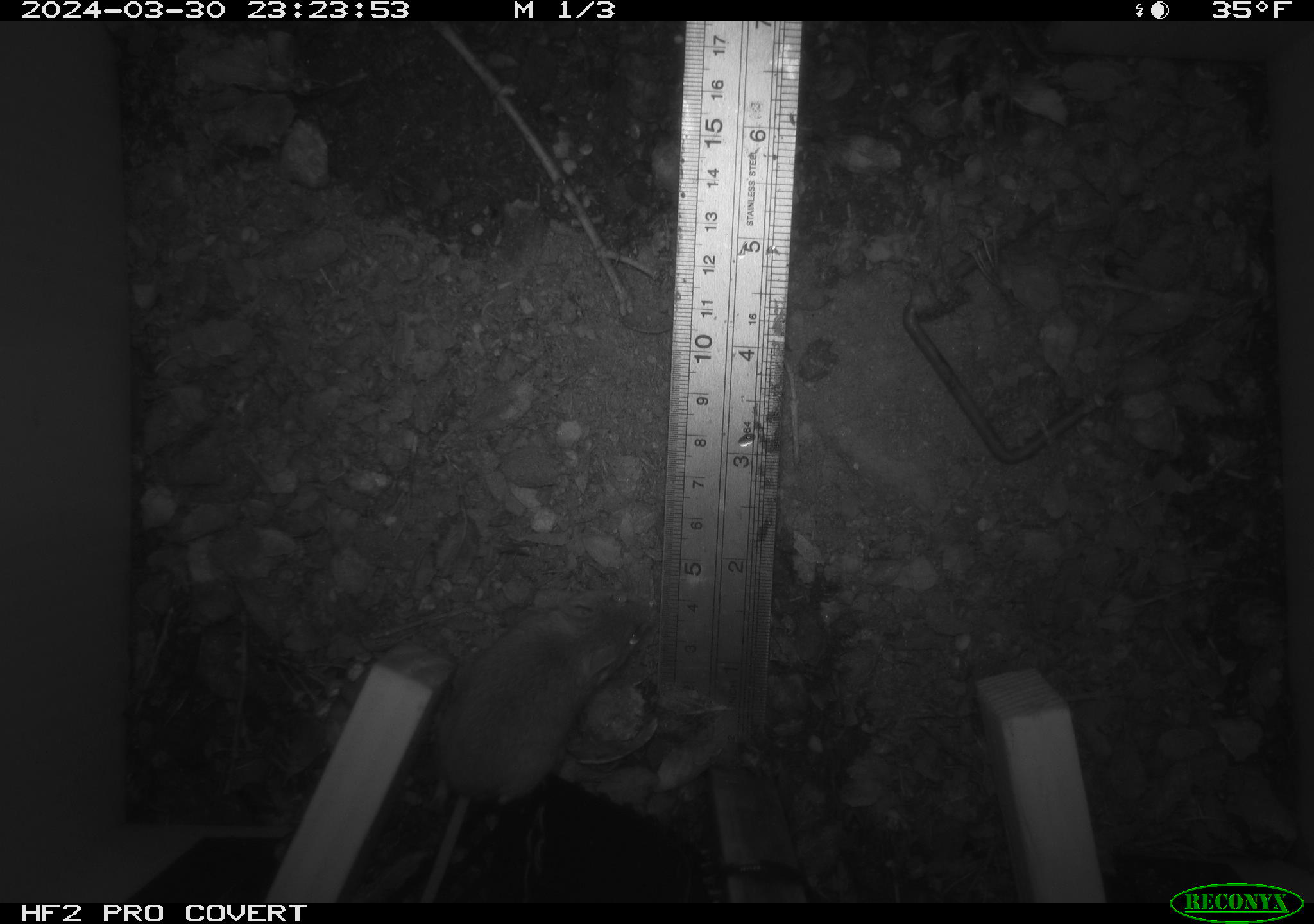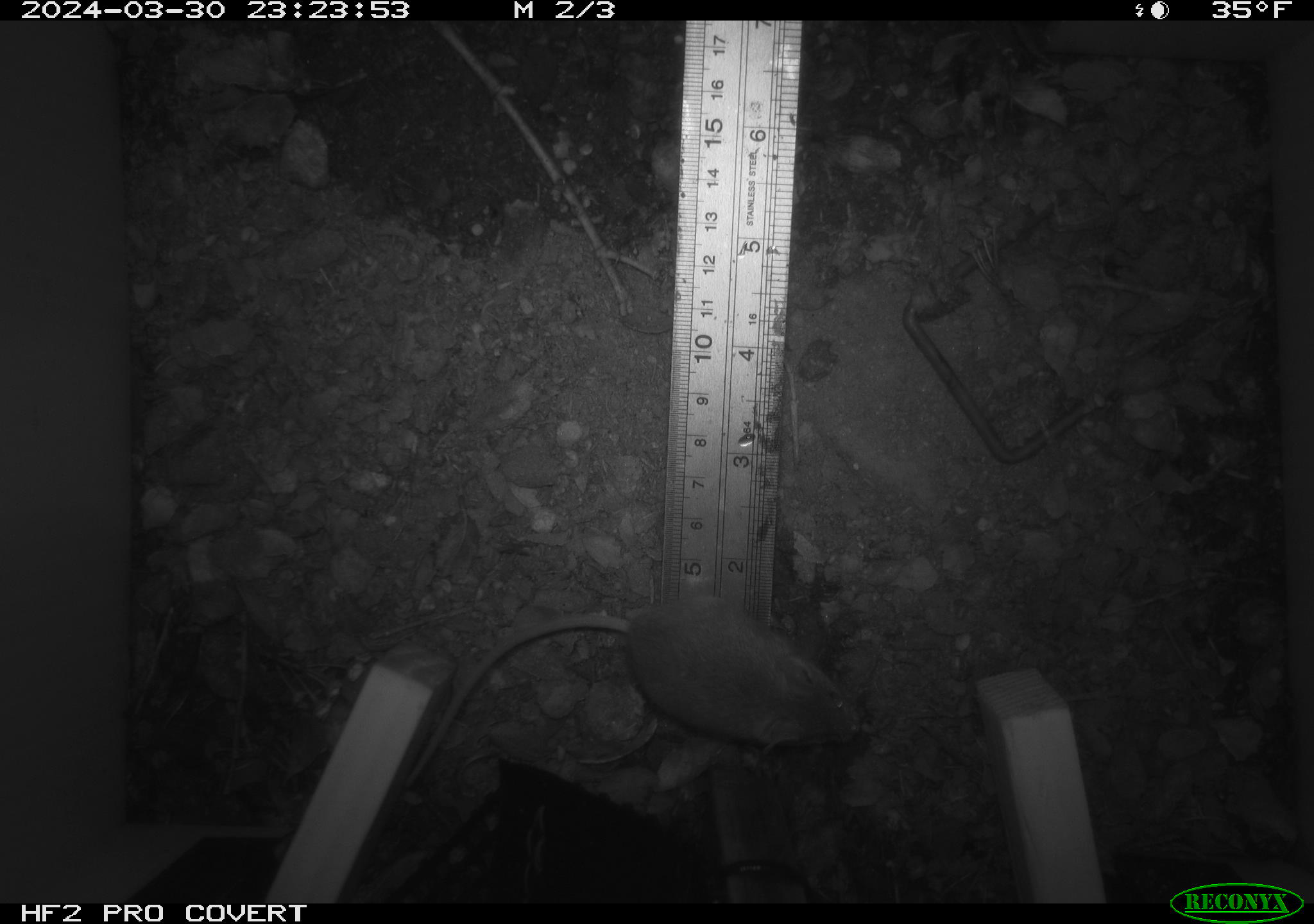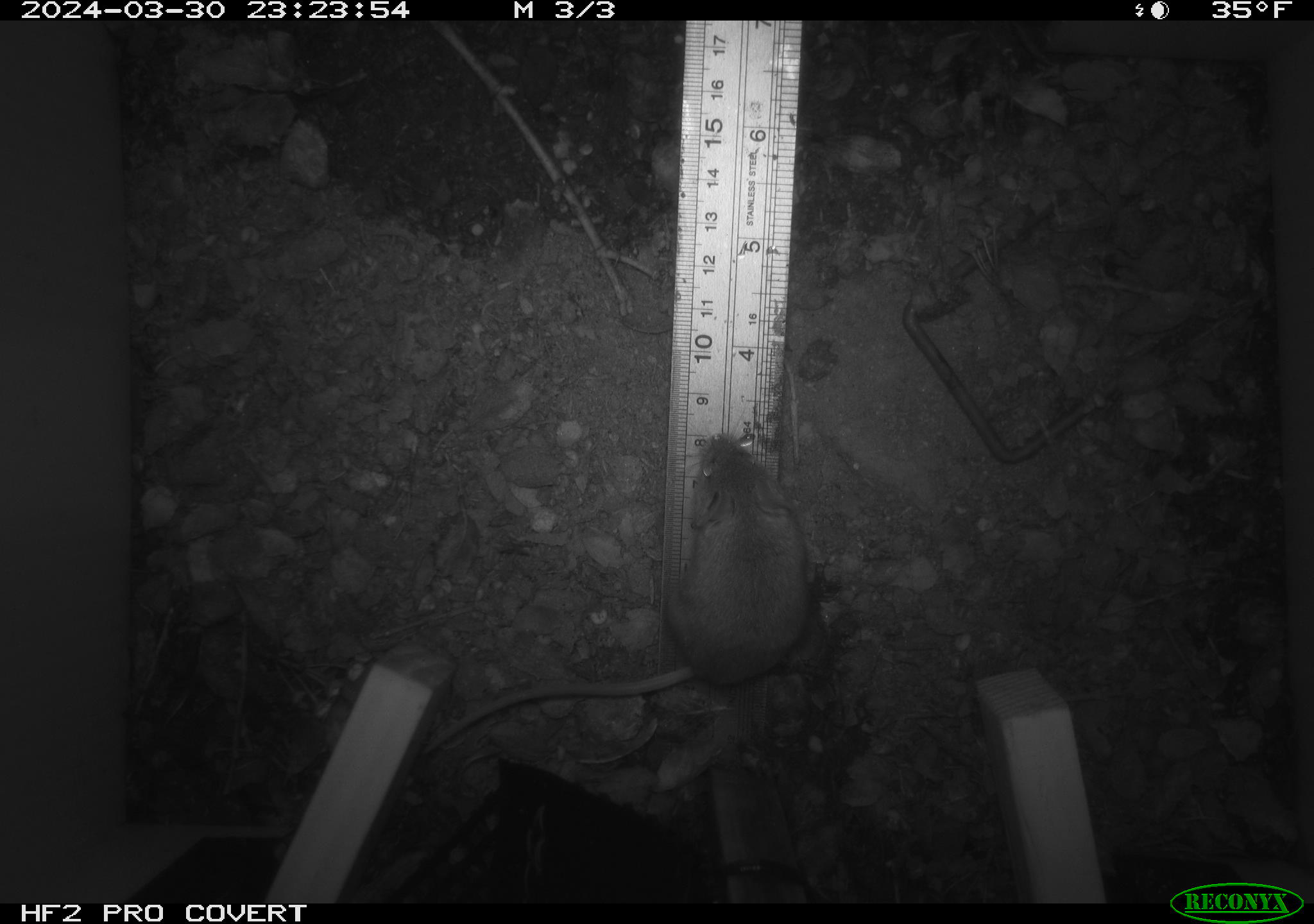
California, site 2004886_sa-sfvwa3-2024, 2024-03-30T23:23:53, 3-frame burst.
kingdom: Animalia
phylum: Chordata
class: Mammalia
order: Rodentia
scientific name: Rodentia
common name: mouse species